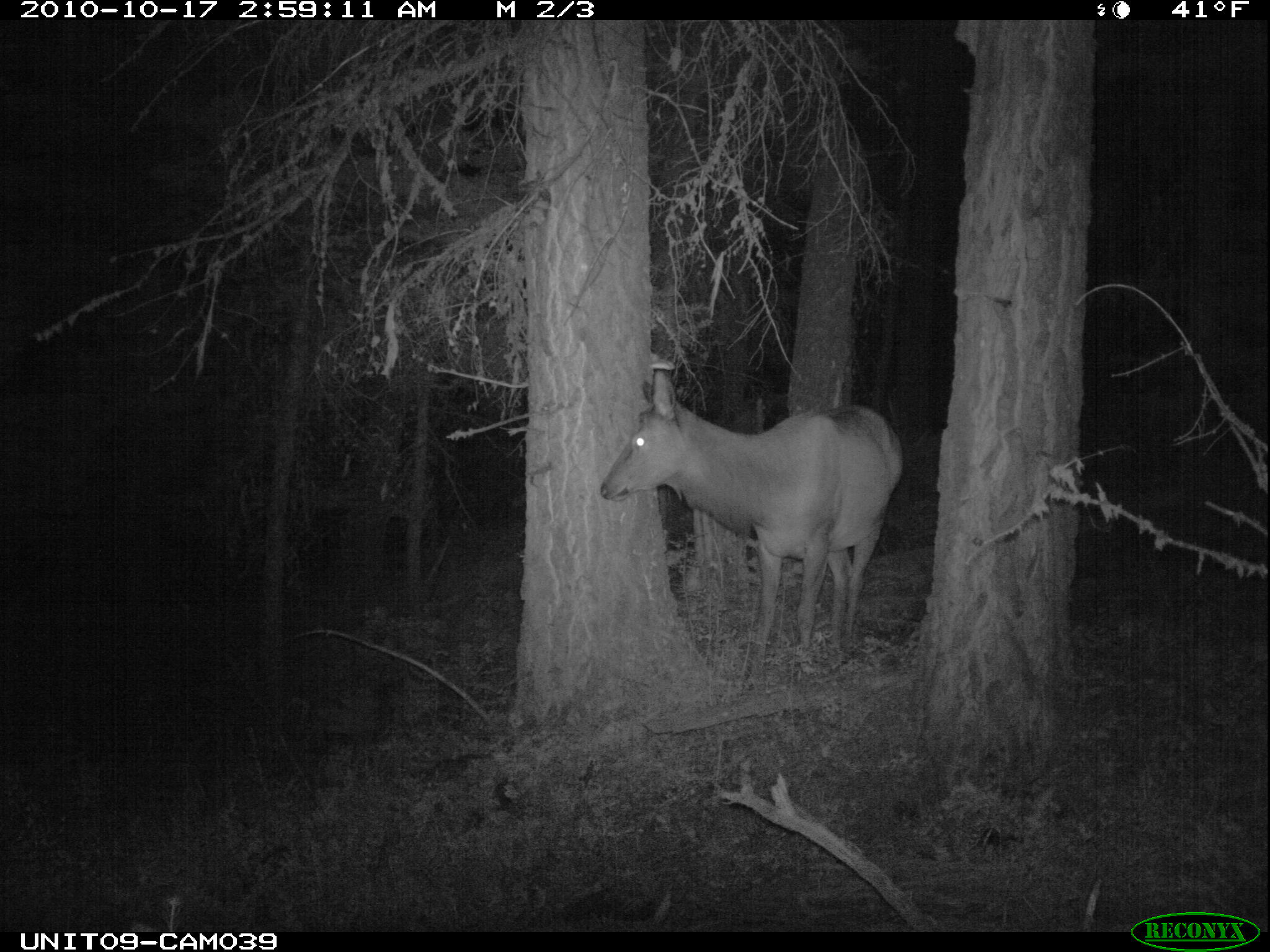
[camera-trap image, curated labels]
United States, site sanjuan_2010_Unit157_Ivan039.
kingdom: Animalia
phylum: Chordata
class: Mammalia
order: Artiodactyla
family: Cervidae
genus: Cervus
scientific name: Cervus elaphus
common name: red deer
Cervus elaphus (red deer).